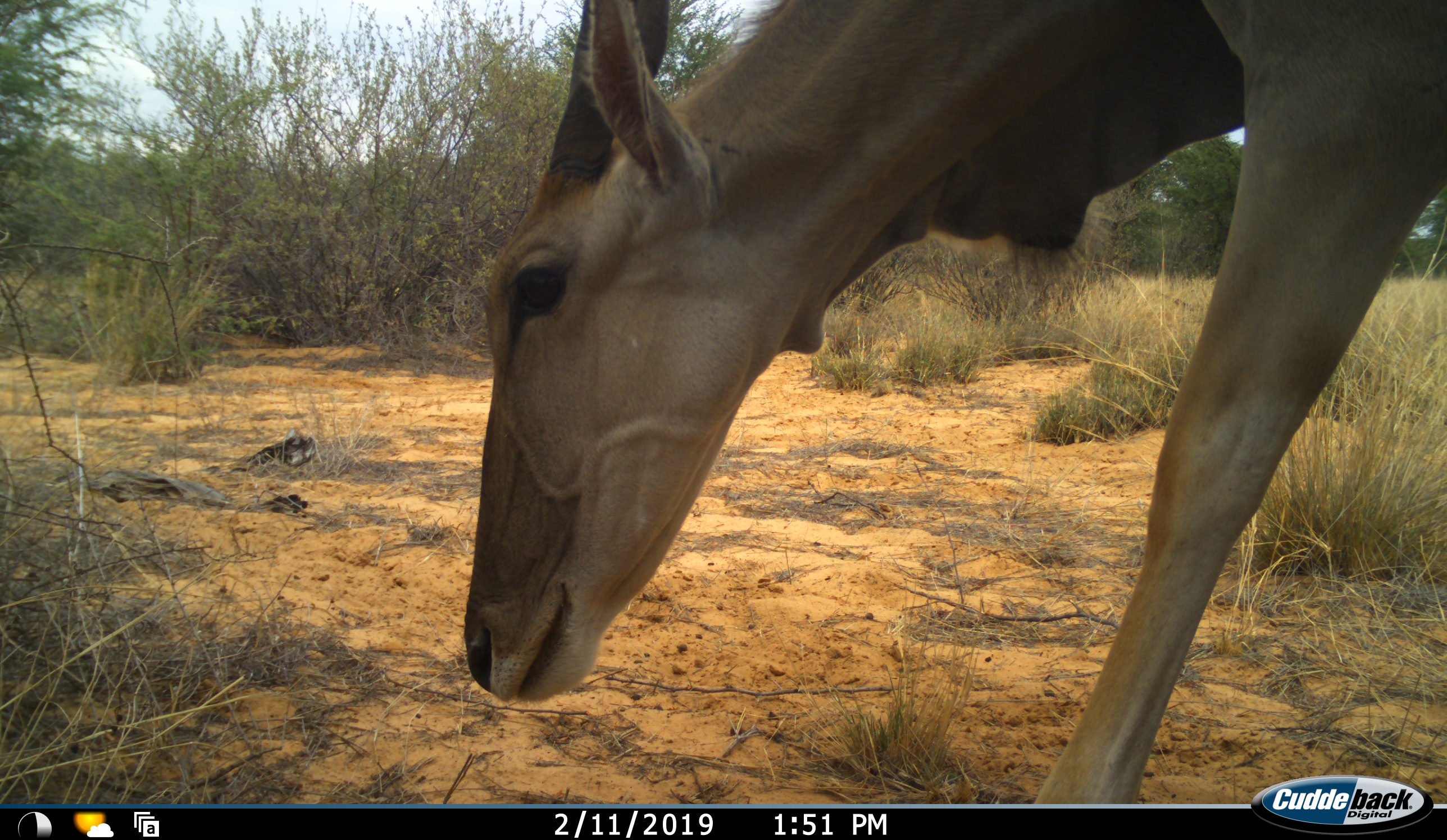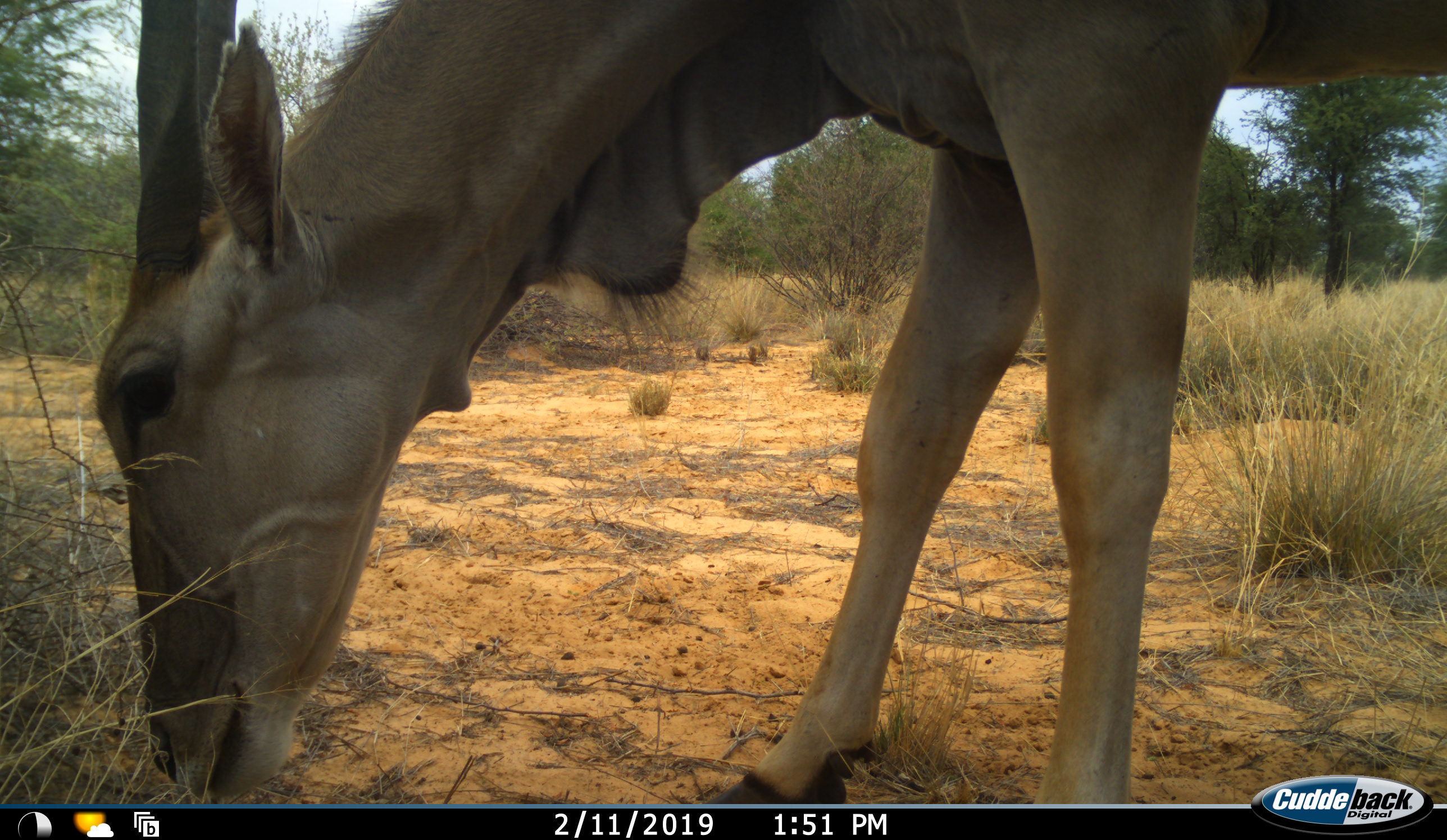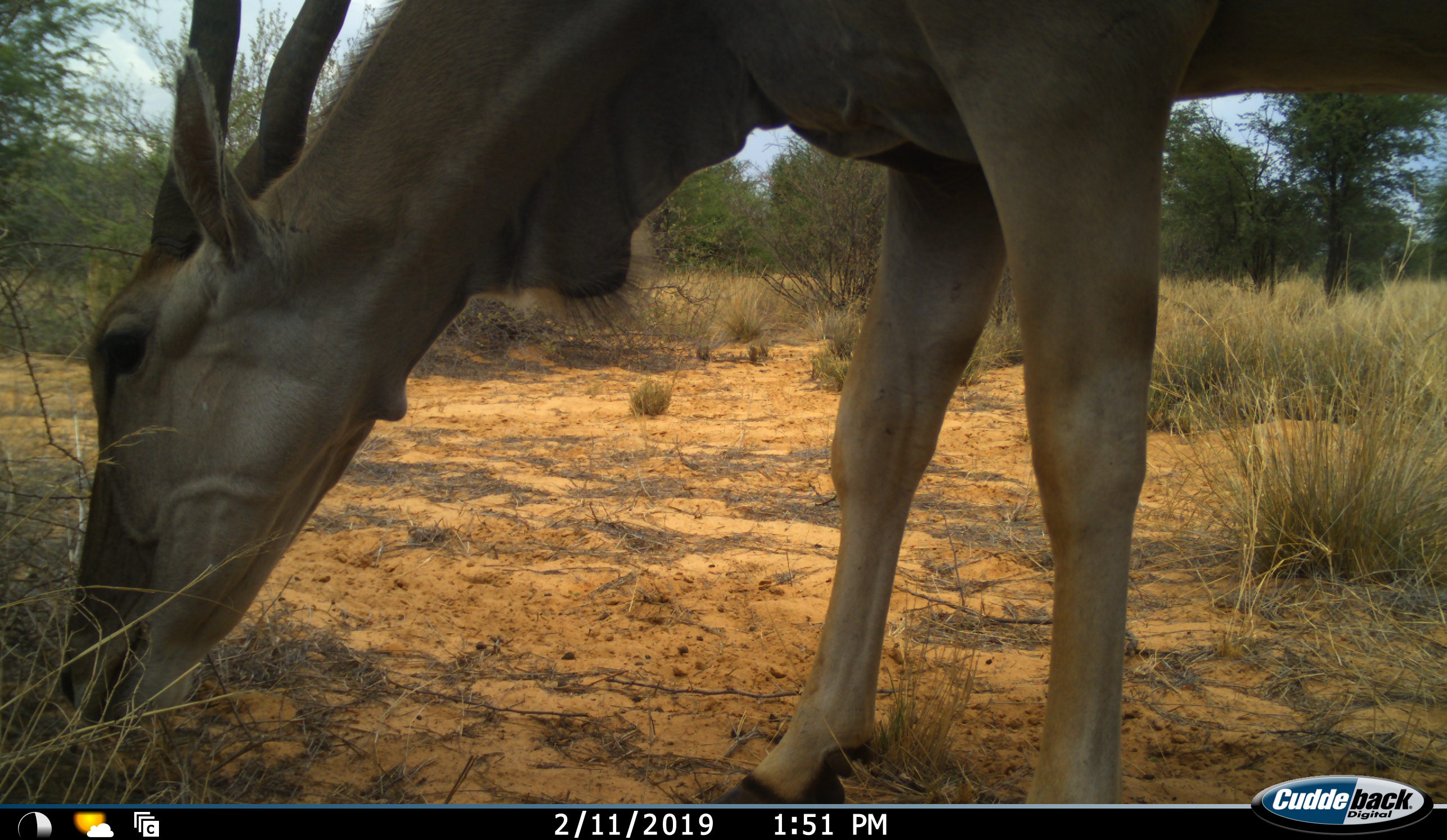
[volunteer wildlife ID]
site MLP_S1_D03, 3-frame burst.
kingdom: Animalia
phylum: Chordata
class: Mammalia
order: Artiodactyla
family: Bovidae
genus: Tragelaphus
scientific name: Tragelaphus oryx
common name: eland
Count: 1.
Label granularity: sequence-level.